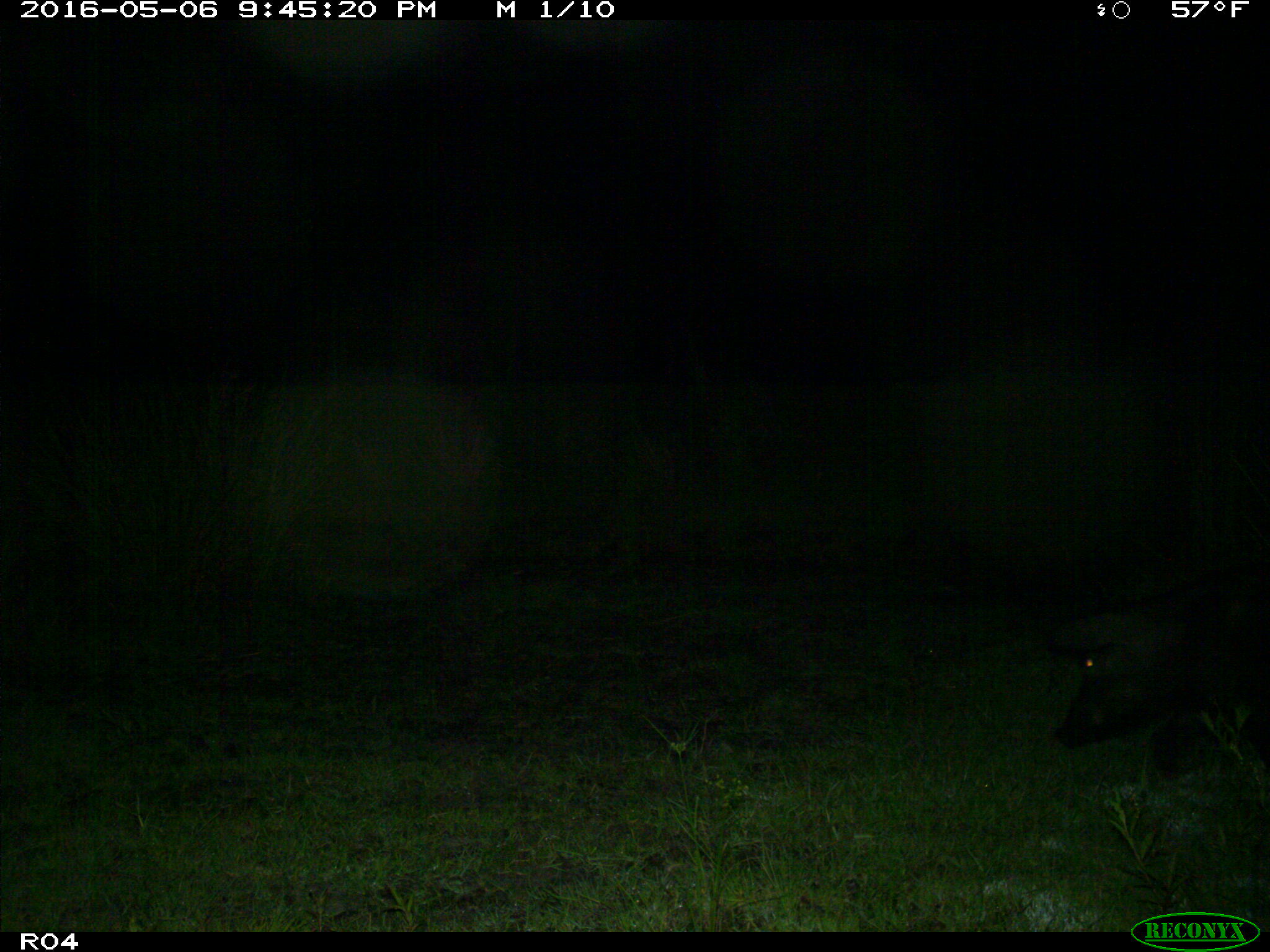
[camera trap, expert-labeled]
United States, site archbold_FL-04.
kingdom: Animalia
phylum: Chordata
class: Mammalia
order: Artiodactyla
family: Suidae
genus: Sus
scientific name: Sus scrofa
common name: wild boar